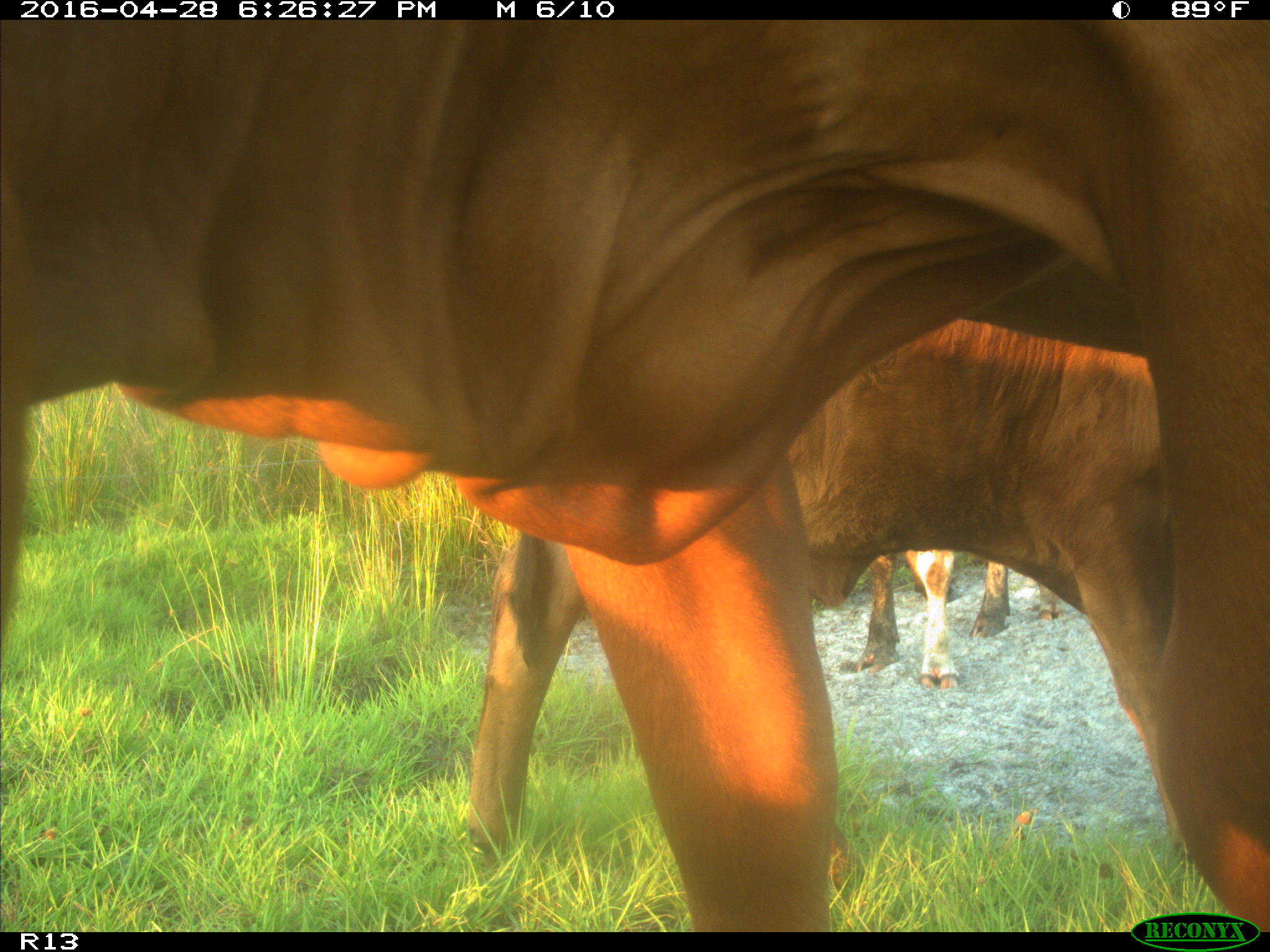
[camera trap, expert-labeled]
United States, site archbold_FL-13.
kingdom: Animalia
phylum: Chordata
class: Mammalia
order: Artiodactyla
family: Bovidae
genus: Bos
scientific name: Bos taurus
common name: domestic cow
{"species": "Bos taurus (domestic cow)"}